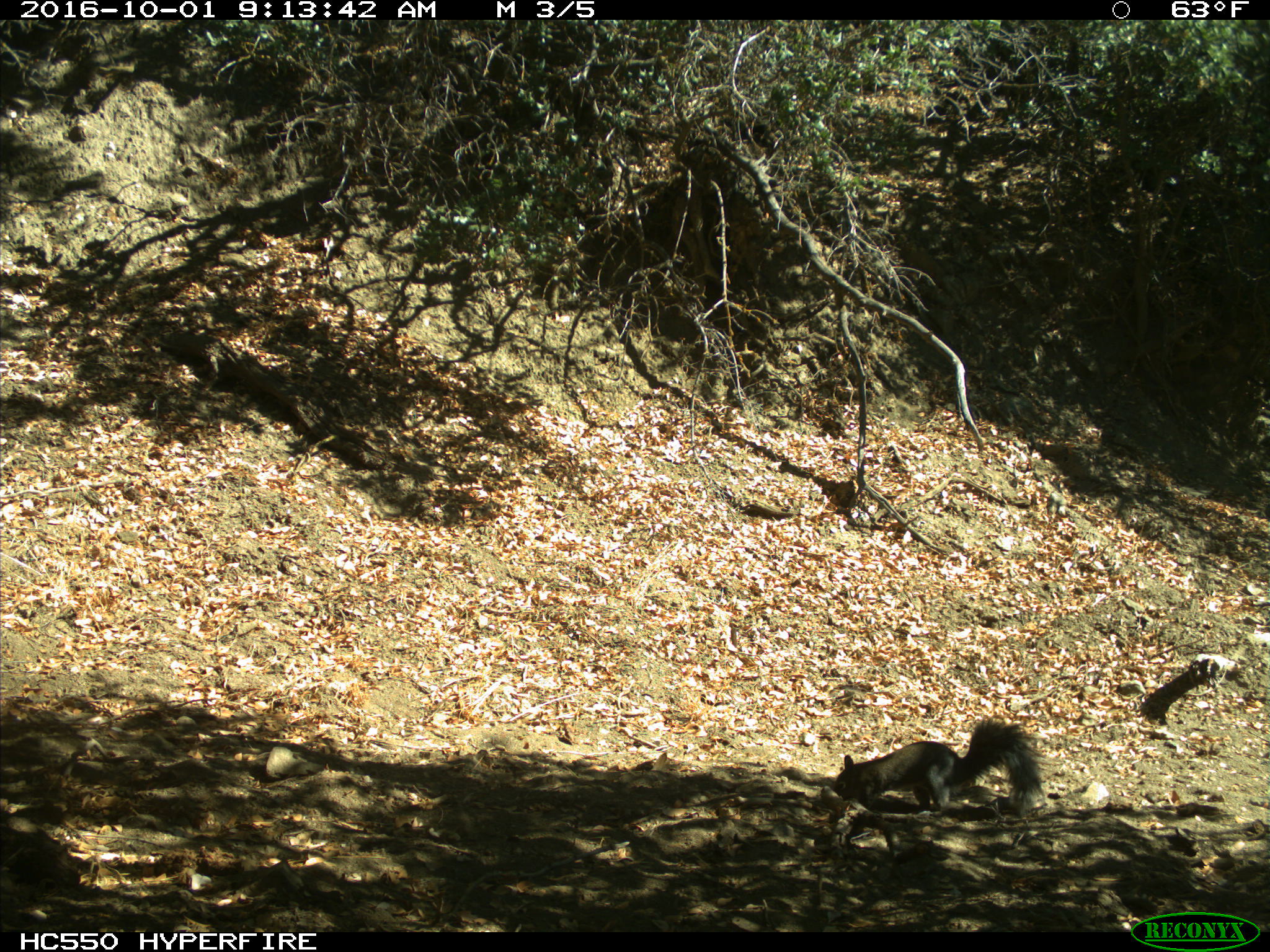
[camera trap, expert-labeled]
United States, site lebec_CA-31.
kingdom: Animalia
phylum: Chordata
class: Mammalia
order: Rodentia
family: Sciuridae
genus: Sciurus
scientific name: Sciurus carolinensis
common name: eastern gray squirrel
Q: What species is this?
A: Sciurus carolinensis (eastern gray squirrel).